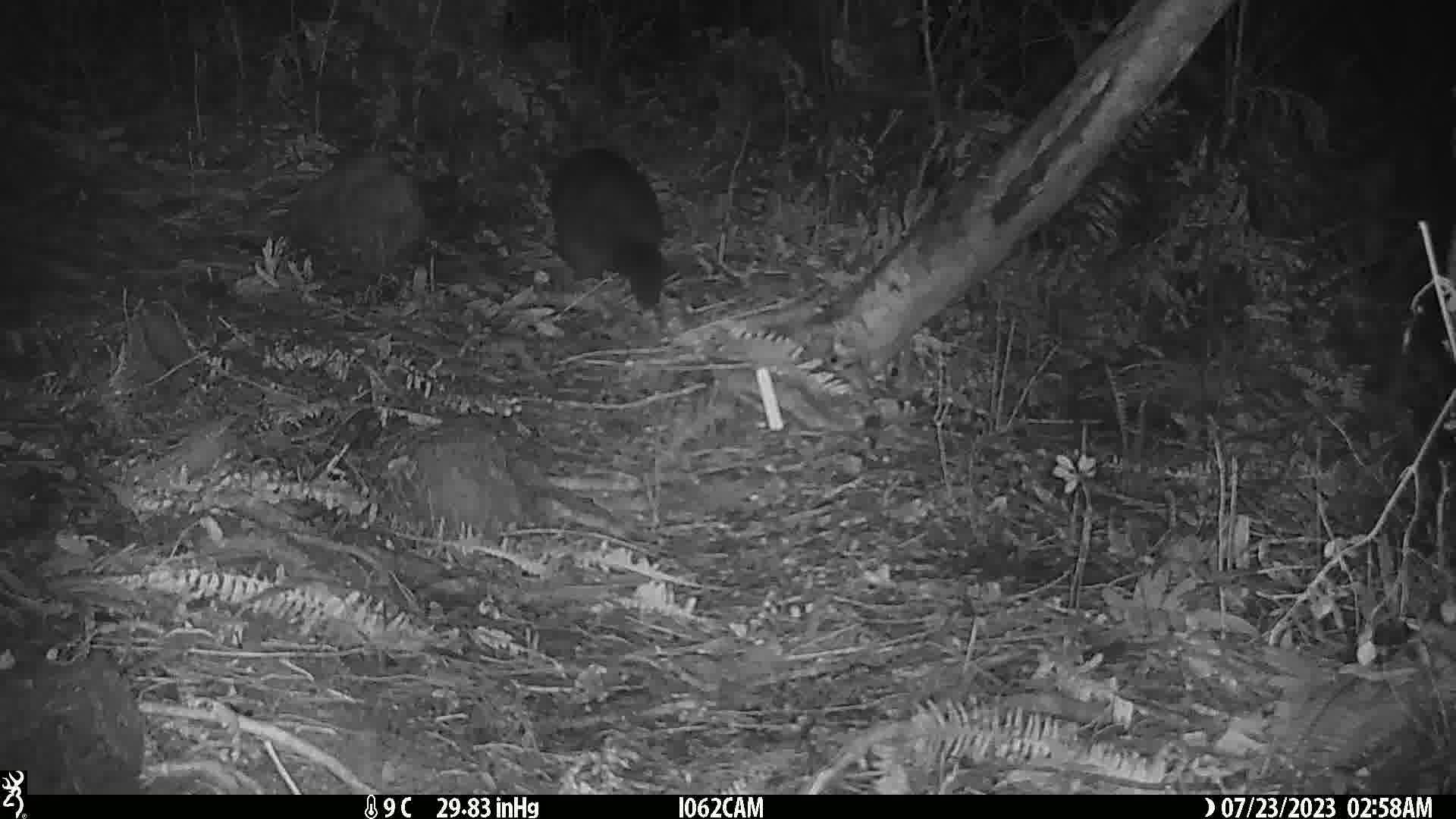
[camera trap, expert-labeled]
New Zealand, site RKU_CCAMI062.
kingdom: Animalia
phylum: Chordata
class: Mammalia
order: Diprotodontia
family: Phalangeridae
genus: Trichosurus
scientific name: Trichosurus vulpecula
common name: common brushtail possum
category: possum